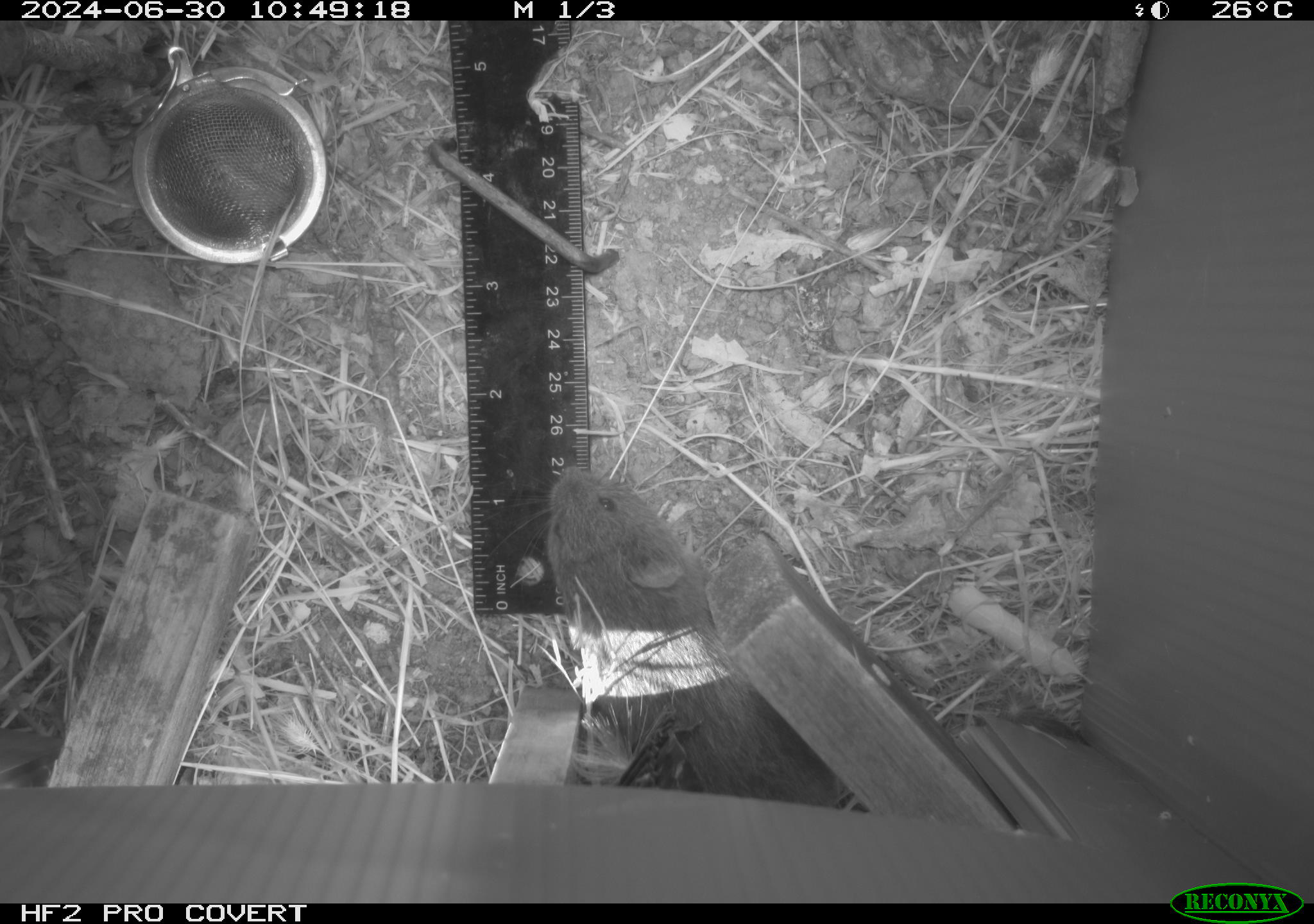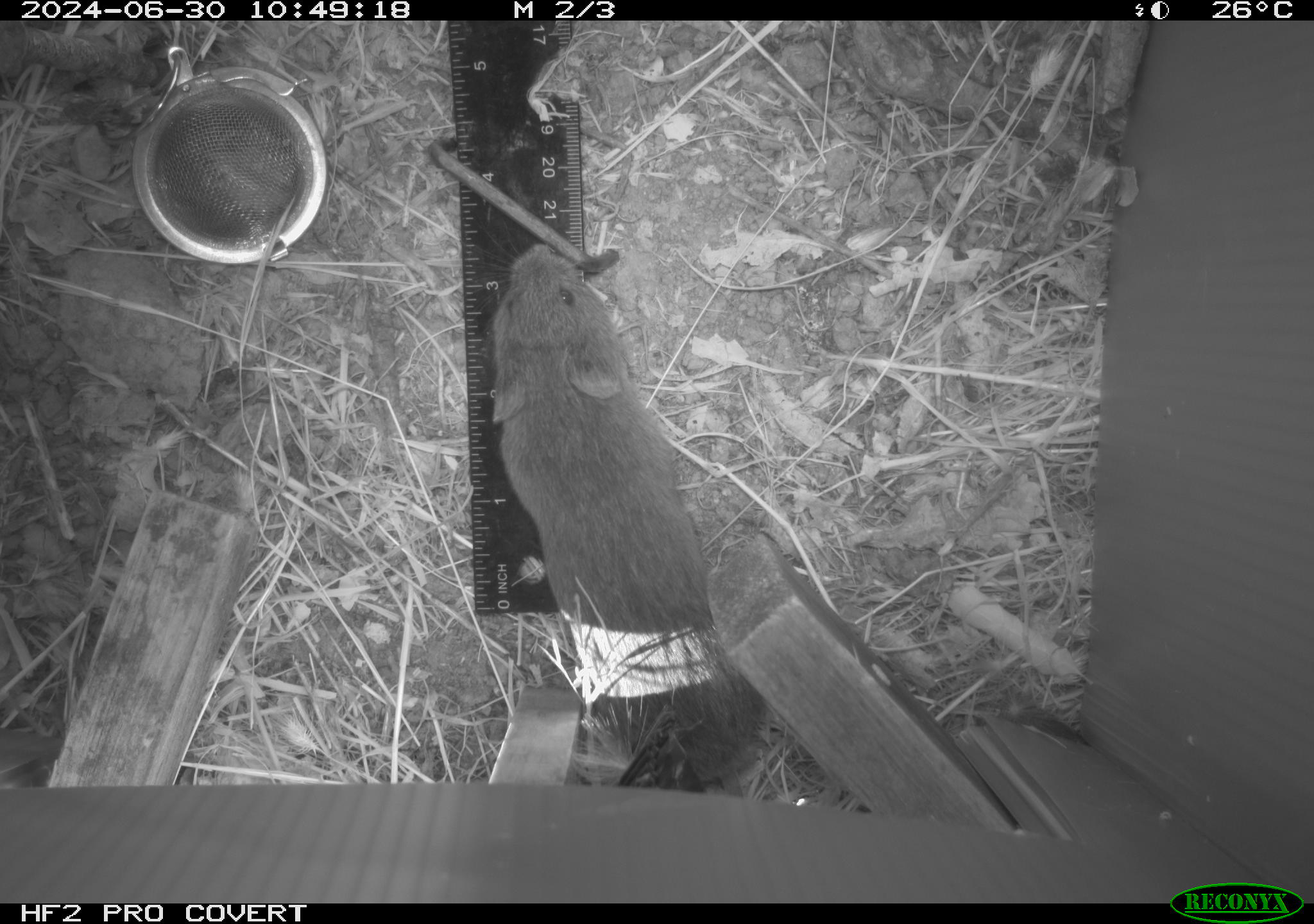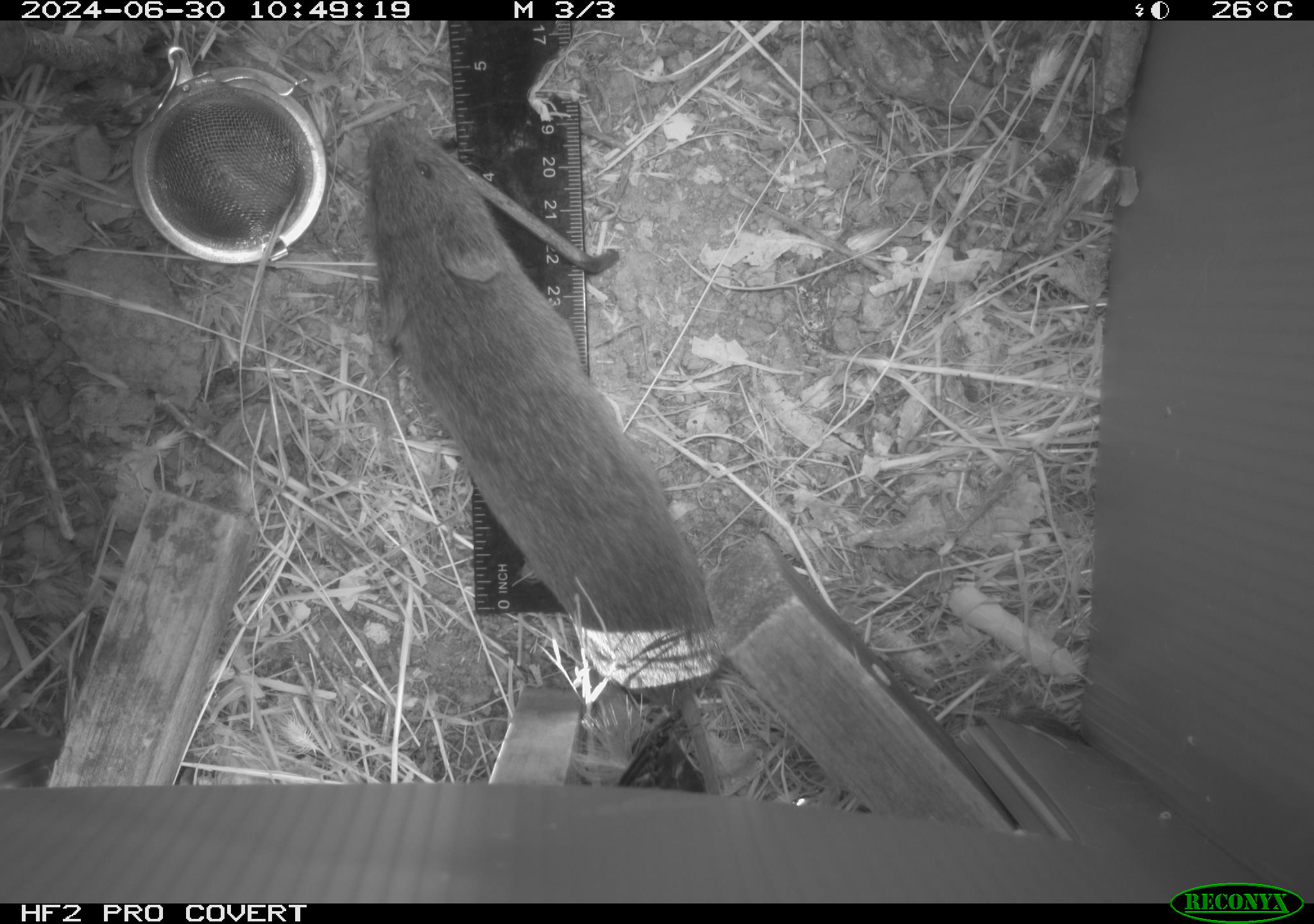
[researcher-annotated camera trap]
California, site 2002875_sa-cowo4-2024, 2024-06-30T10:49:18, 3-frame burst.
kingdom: Animalia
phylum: Chordata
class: Mammalia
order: Rodentia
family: Cricetidae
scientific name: Arvicolinae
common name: voles, lemmings, and muskrats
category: arvicolinae subfamily